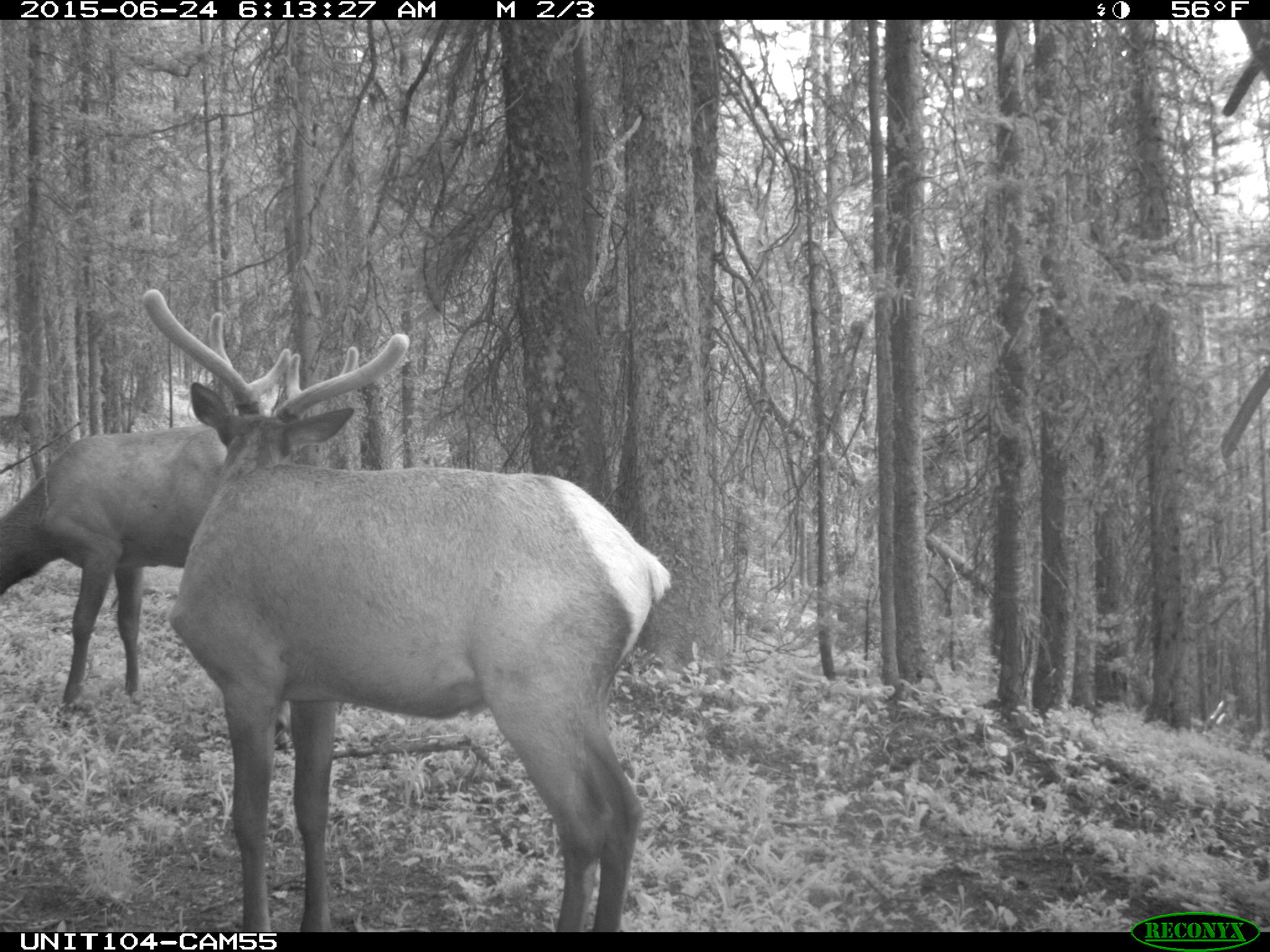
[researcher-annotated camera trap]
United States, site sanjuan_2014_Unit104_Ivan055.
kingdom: Animalia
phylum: Chordata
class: Mammalia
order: Artiodactyla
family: Cervidae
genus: Cervus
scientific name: Cervus elaphus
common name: red deer